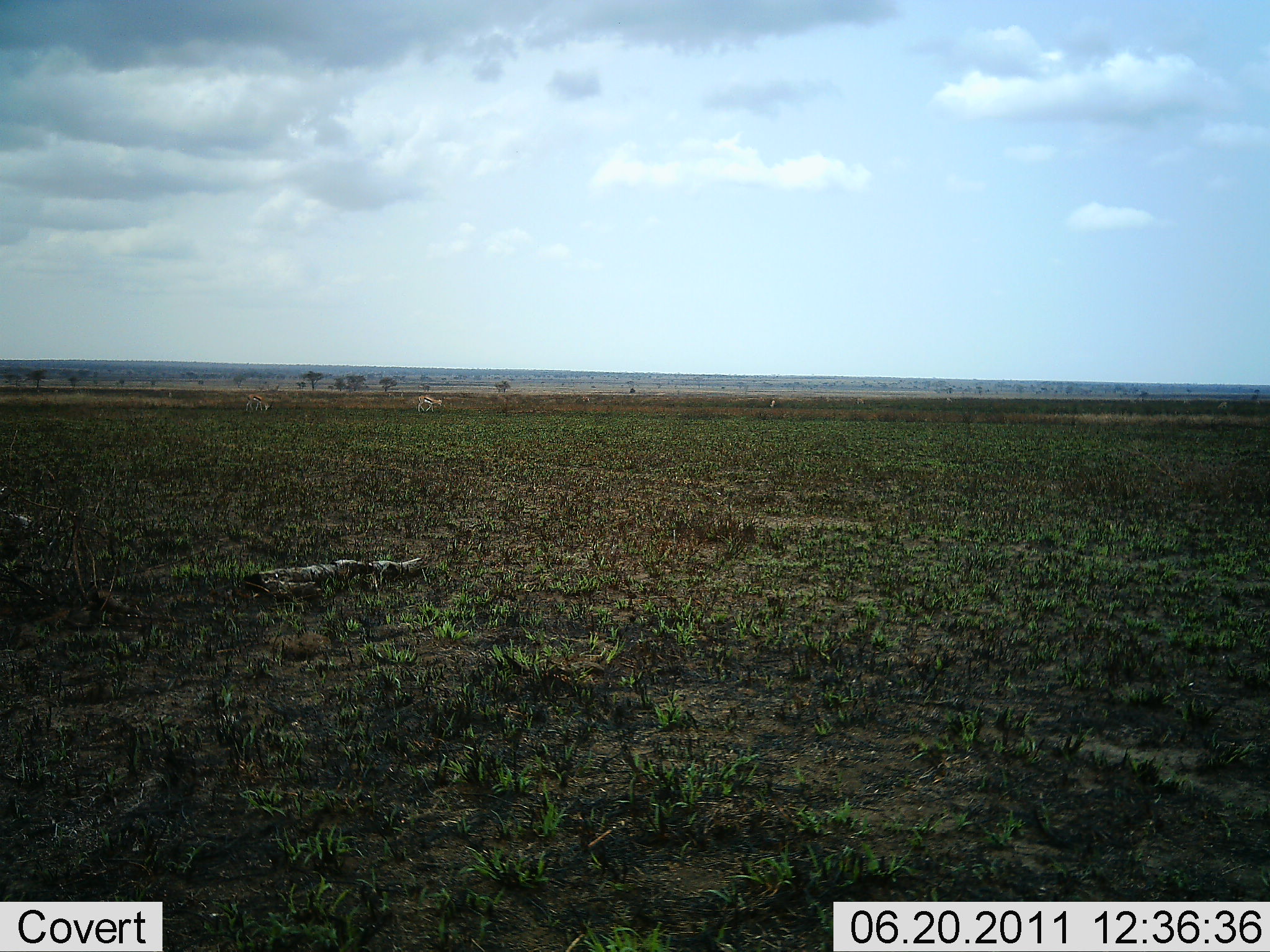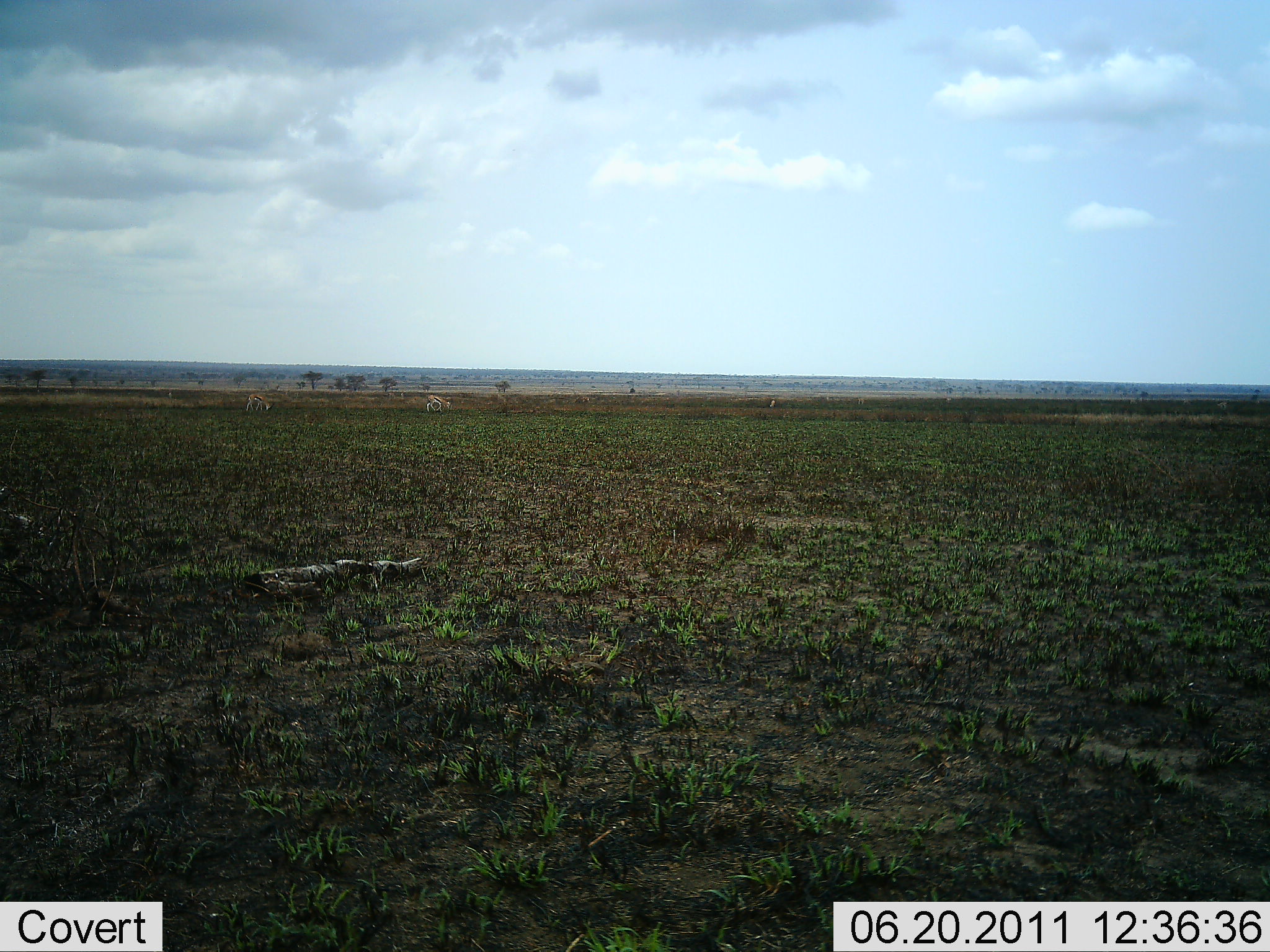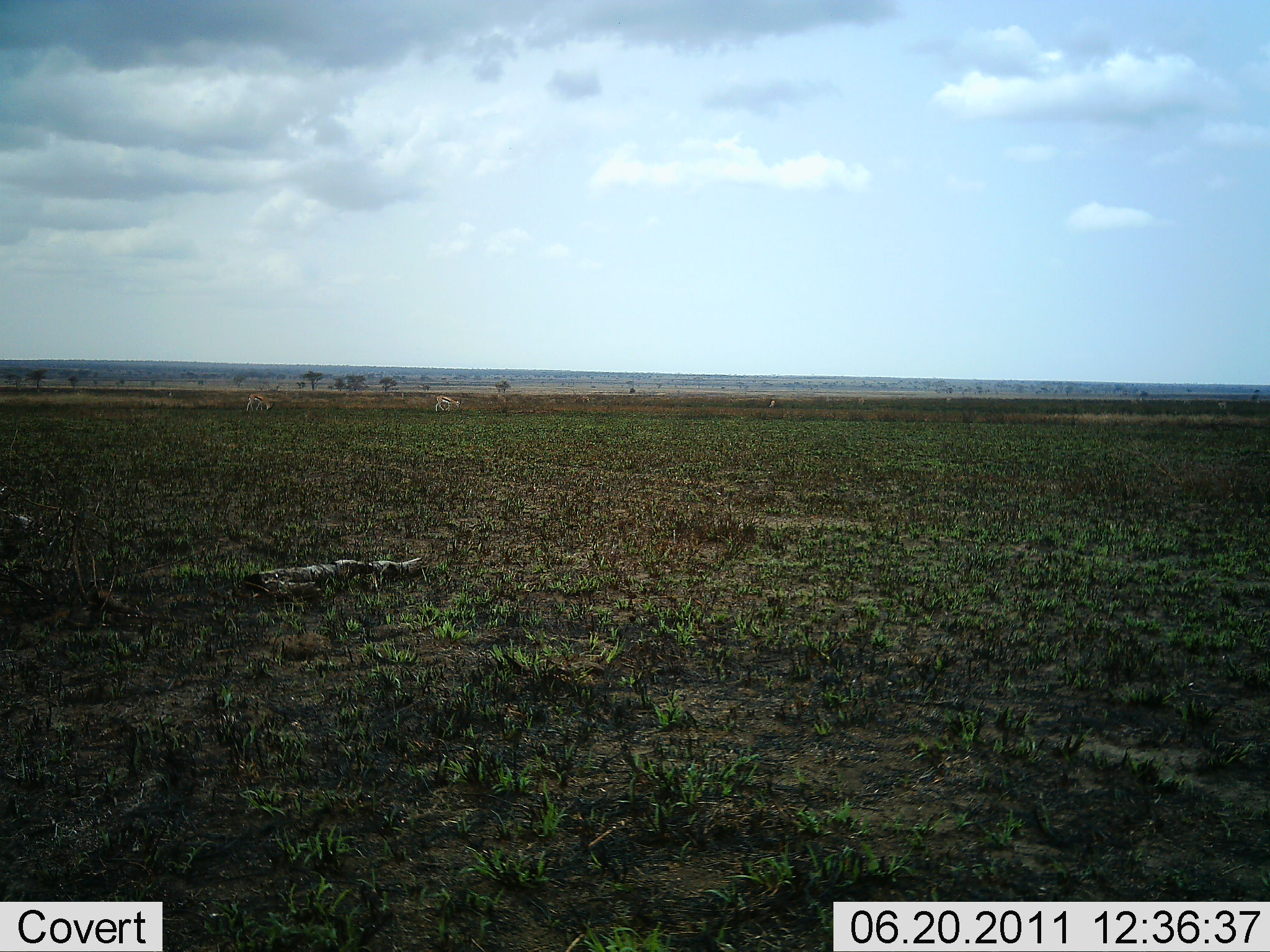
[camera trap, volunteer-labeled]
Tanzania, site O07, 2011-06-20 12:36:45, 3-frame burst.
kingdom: Animalia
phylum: Chordata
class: Mammalia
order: Artiodactyla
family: Bovidae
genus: Eudorcas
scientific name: Eudorcas thomsonii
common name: thomson's gazelle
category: gazellethomsons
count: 2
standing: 0%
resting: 0%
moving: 75%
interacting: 0%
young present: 0%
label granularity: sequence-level